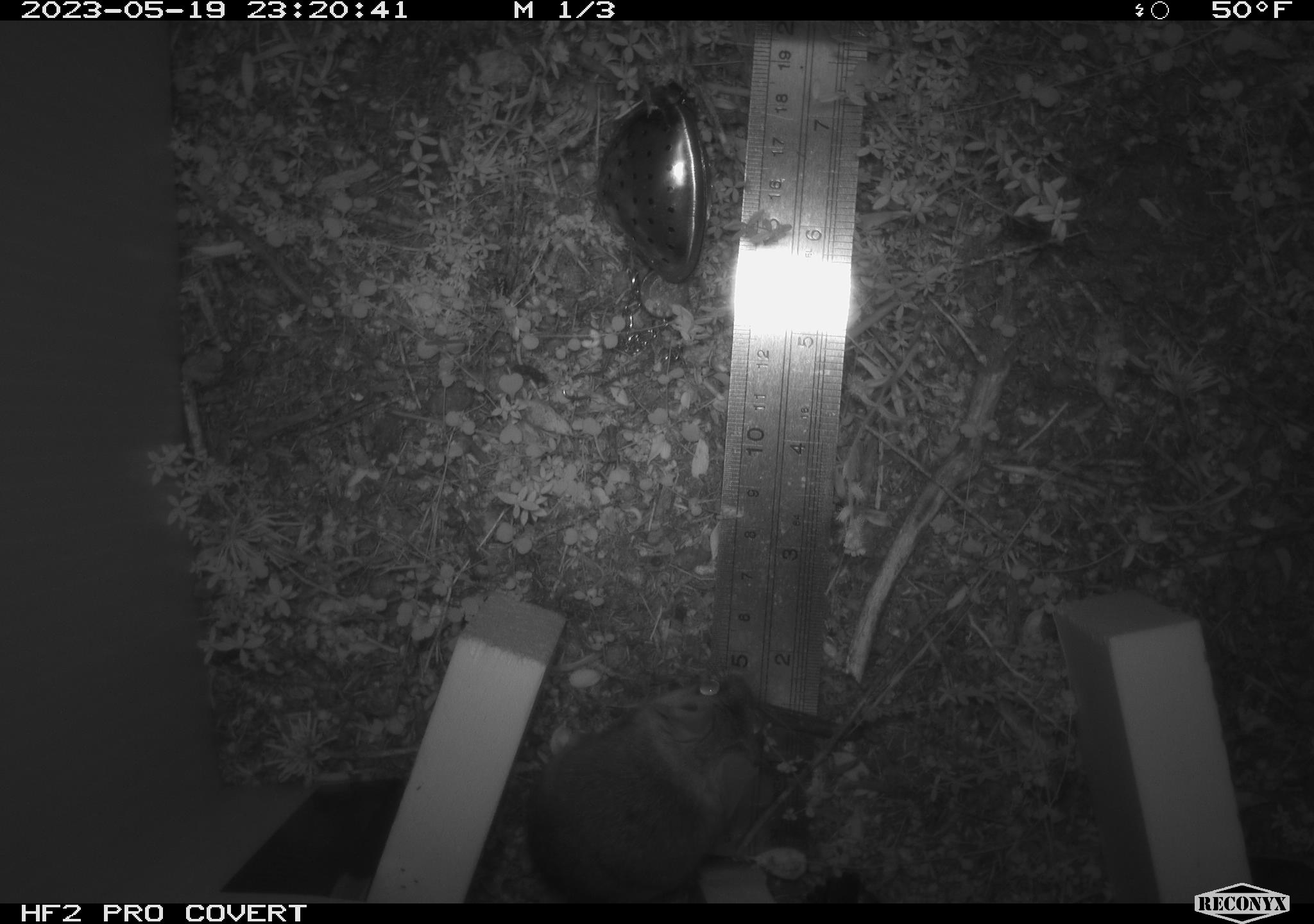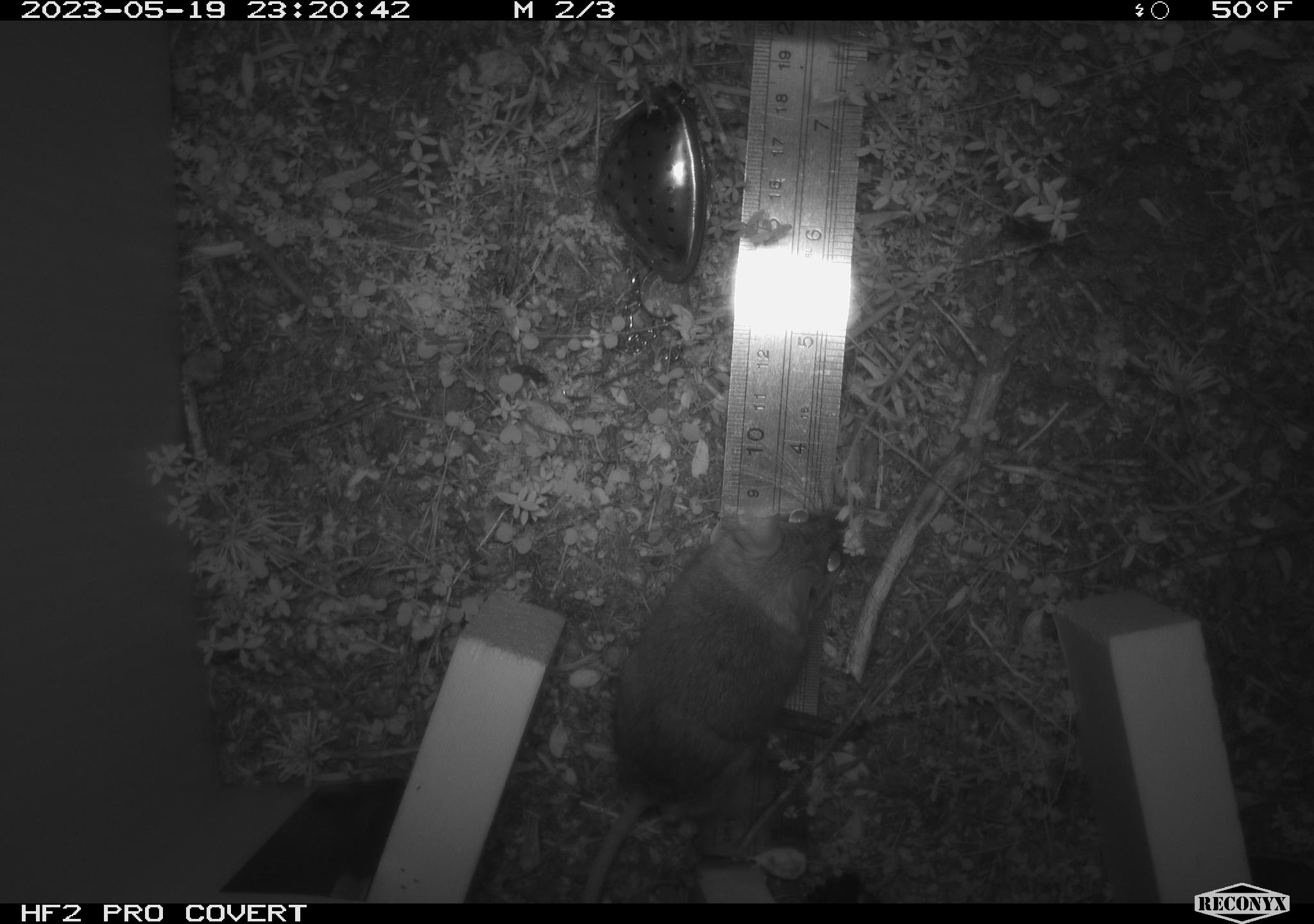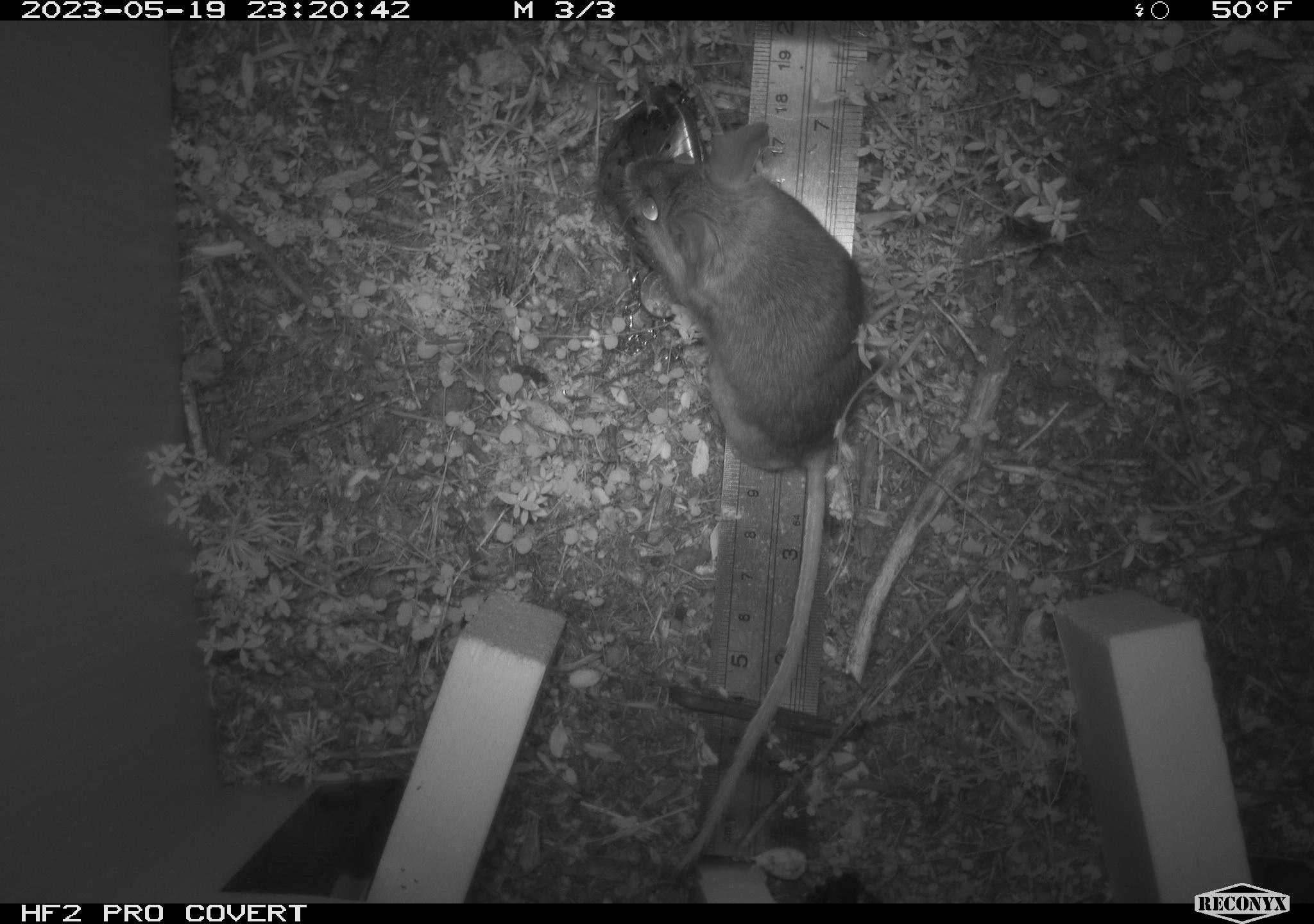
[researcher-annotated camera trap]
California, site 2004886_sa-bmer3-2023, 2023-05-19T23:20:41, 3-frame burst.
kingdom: Animalia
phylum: Chordata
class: Mammalia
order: Rodentia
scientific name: Rodentia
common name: mouse species